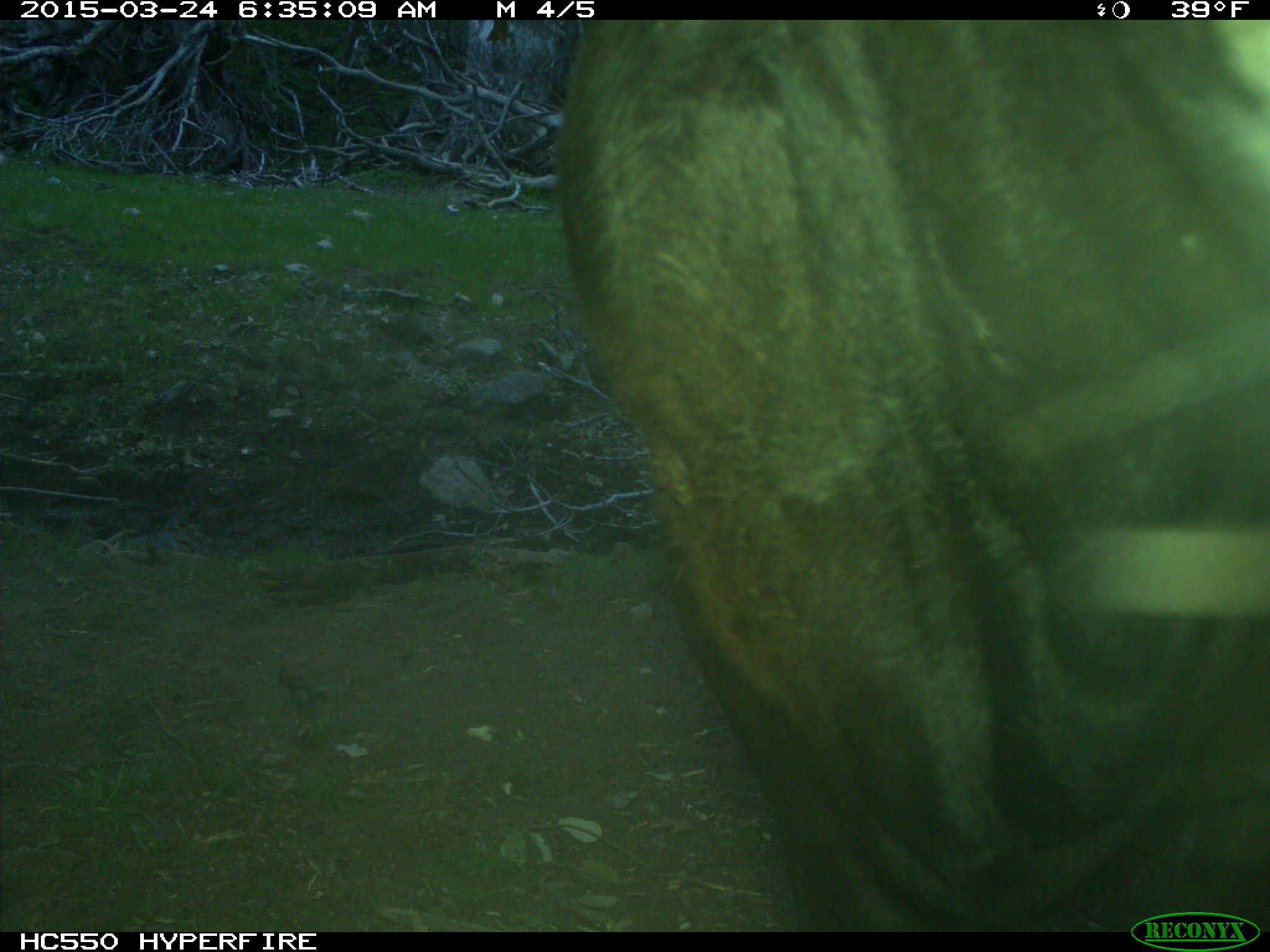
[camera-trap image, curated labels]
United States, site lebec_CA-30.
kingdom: Animalia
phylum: Chordata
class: Mammalia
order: Artiodactyla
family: Bovidae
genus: Bos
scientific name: Bos taurus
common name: domestic cow